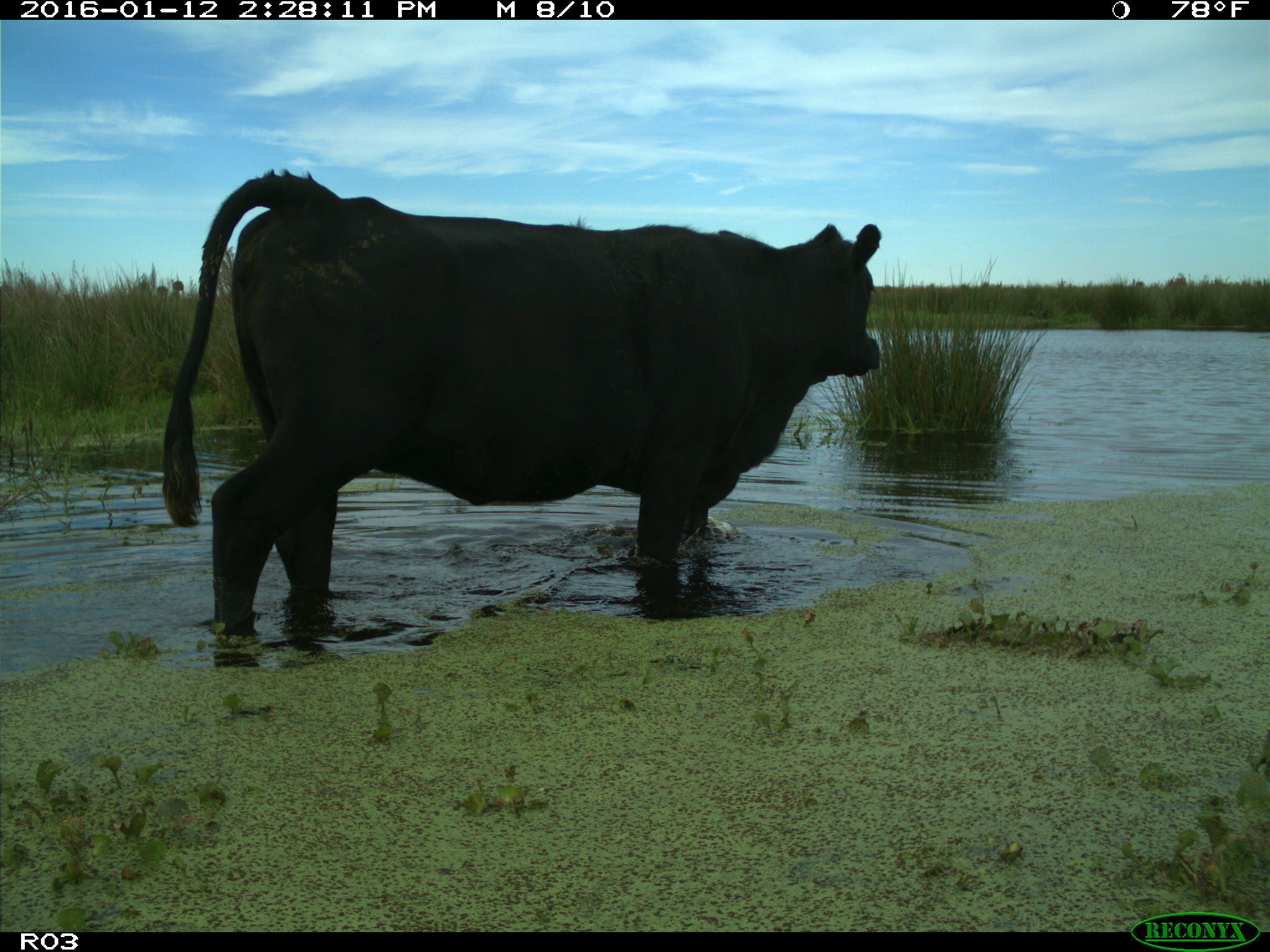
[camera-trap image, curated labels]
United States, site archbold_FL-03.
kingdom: Animalia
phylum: Chordata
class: Mammalia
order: Artiodactyla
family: Bovidae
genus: Bos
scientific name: Bos taurus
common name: domestic cow